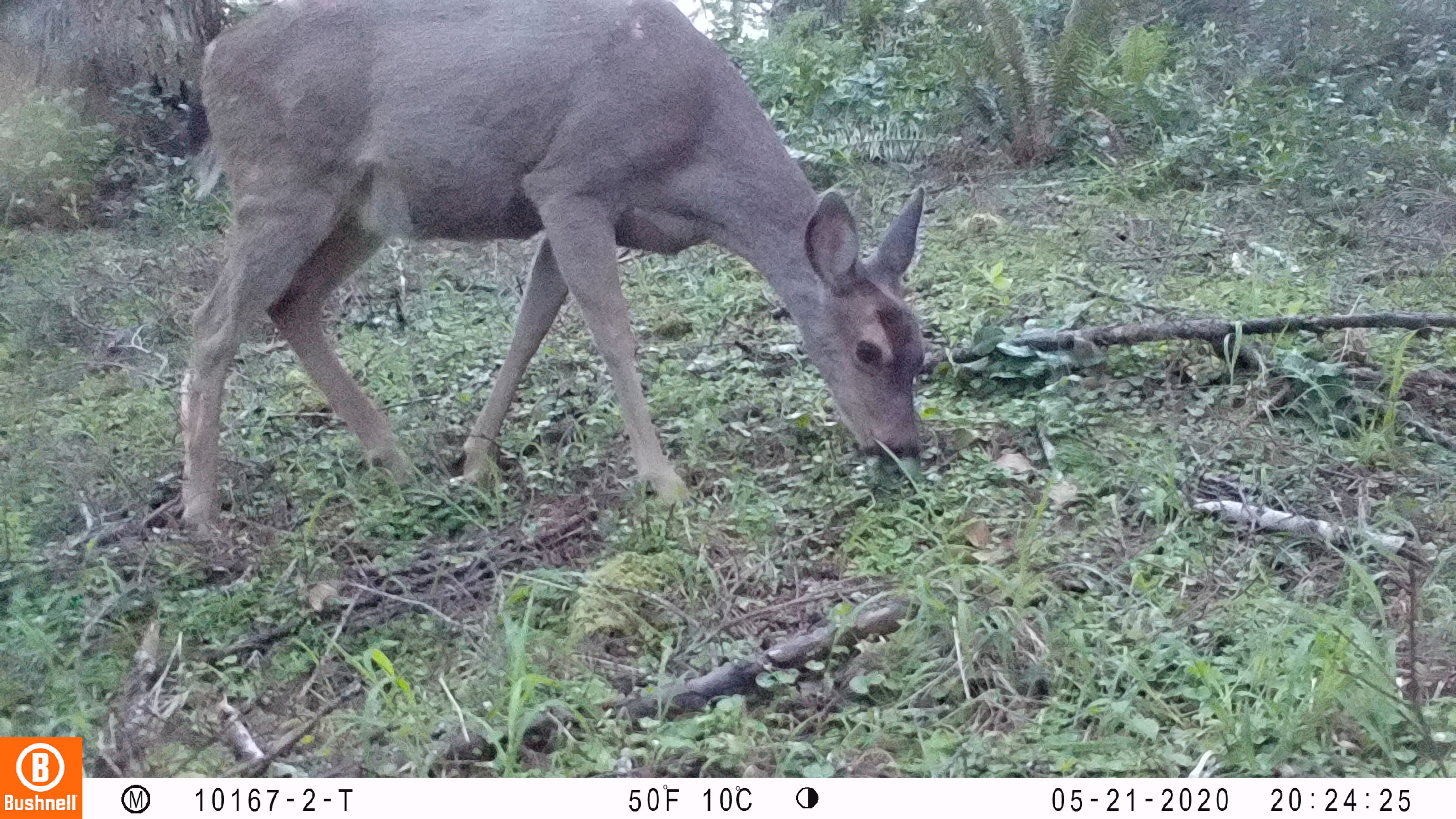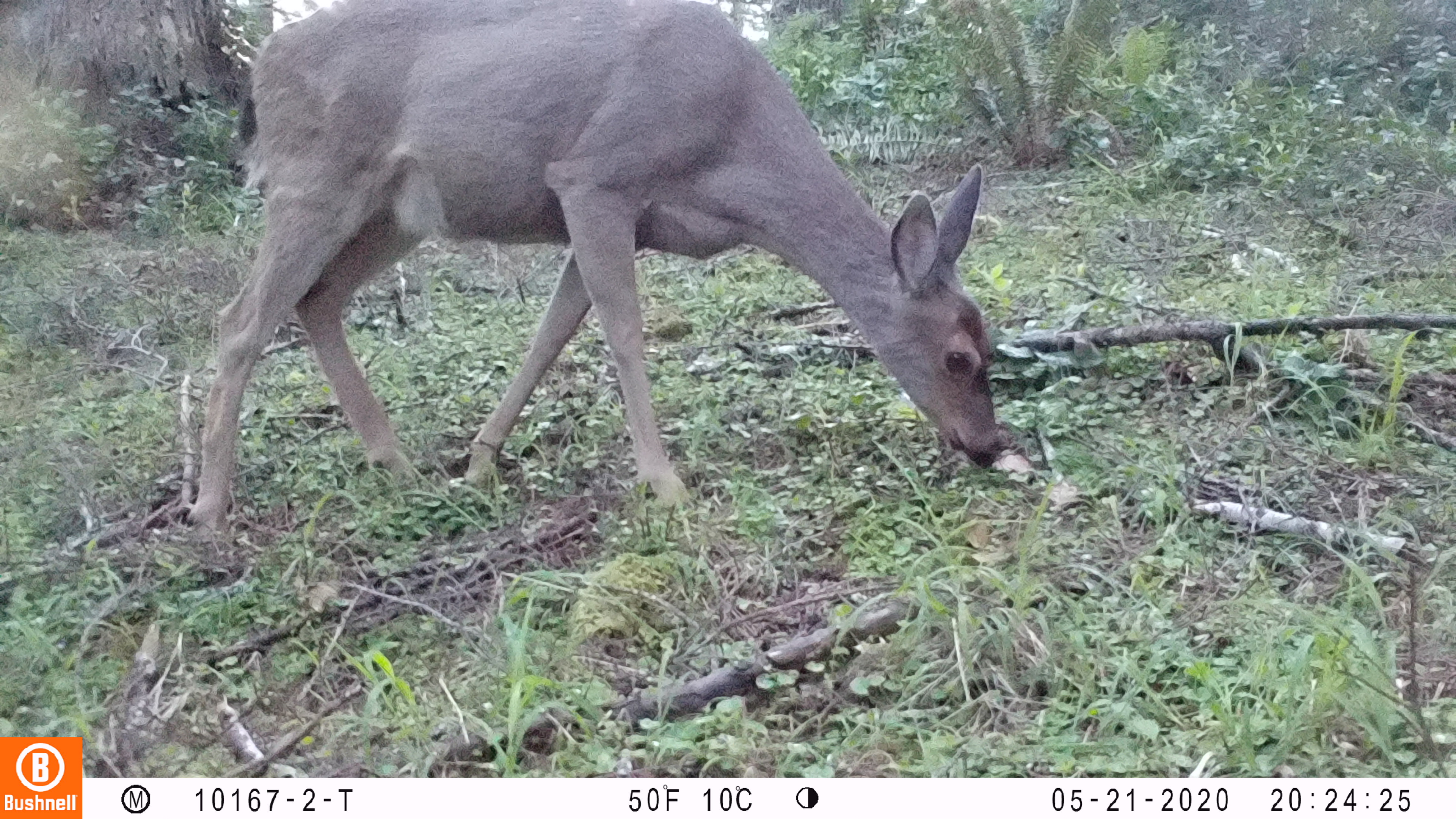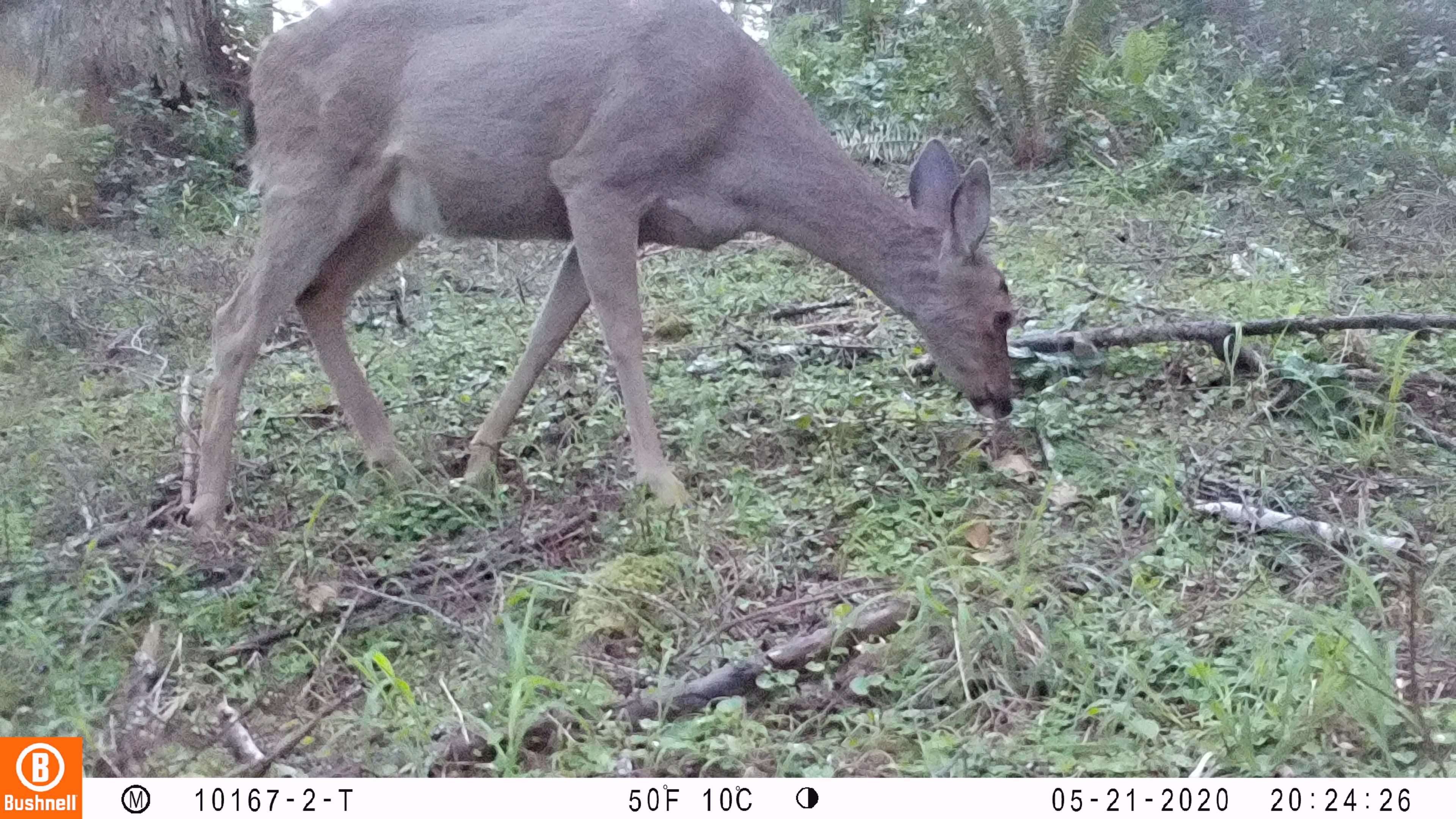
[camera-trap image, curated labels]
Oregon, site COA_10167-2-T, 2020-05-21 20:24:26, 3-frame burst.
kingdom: Animalia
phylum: Chordata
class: Mammalia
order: Artiodactyla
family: Cervidae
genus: Odocoileus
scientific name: Odocoileus hemionus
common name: black-tailed deer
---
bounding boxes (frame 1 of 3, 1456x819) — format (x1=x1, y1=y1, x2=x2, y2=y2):
black-tailed deer: (x1=165, y1=0, x2=937, y2=535)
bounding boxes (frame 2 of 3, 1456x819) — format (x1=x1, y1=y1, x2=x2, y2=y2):
black-tailed deer: (x1=177, y1=0, x2=1003, y2=550)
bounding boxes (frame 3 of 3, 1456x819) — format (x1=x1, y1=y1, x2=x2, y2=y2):
black-tailed deer: (x1=177, y1=0, x2=1024, y2=548)